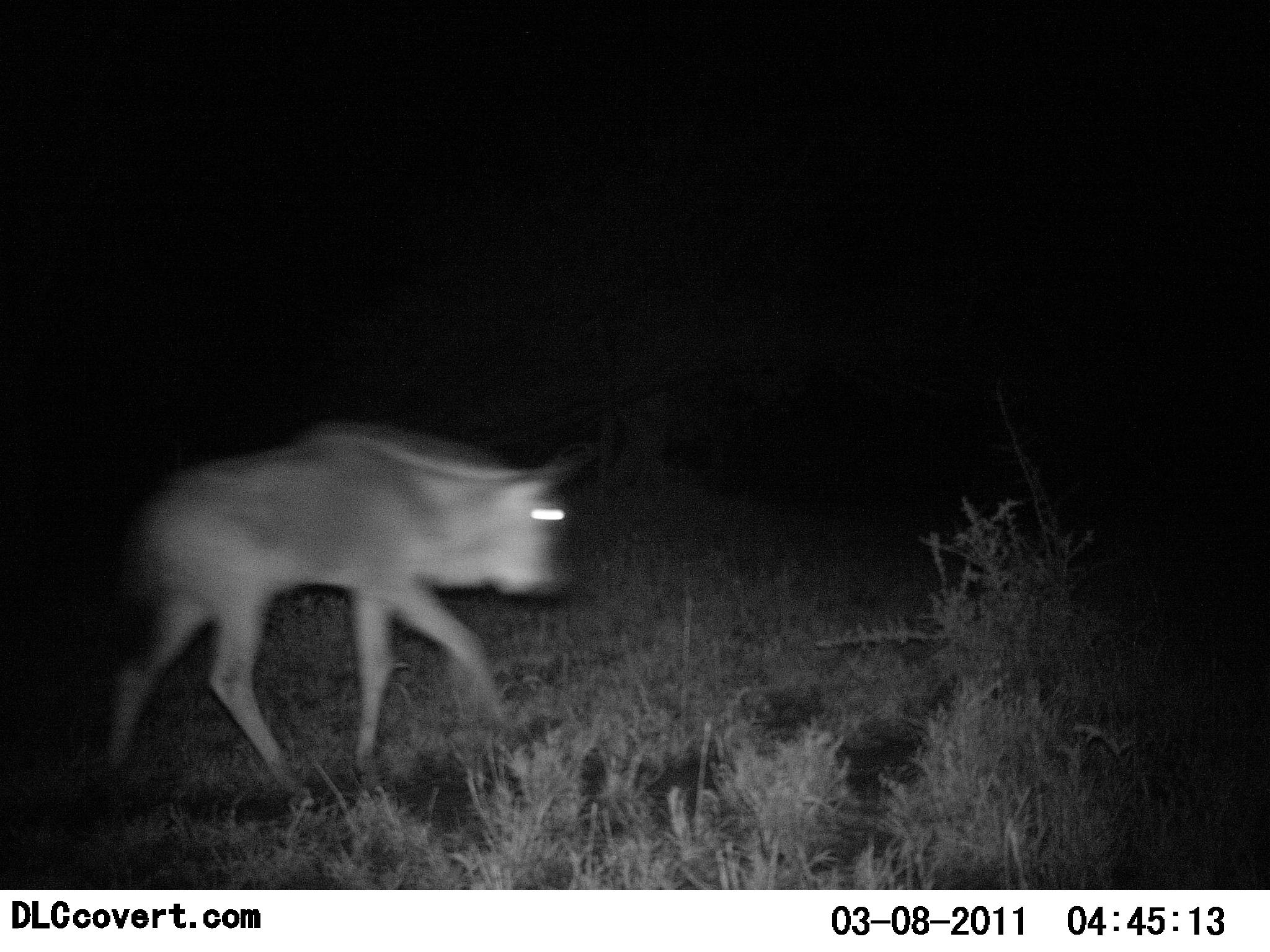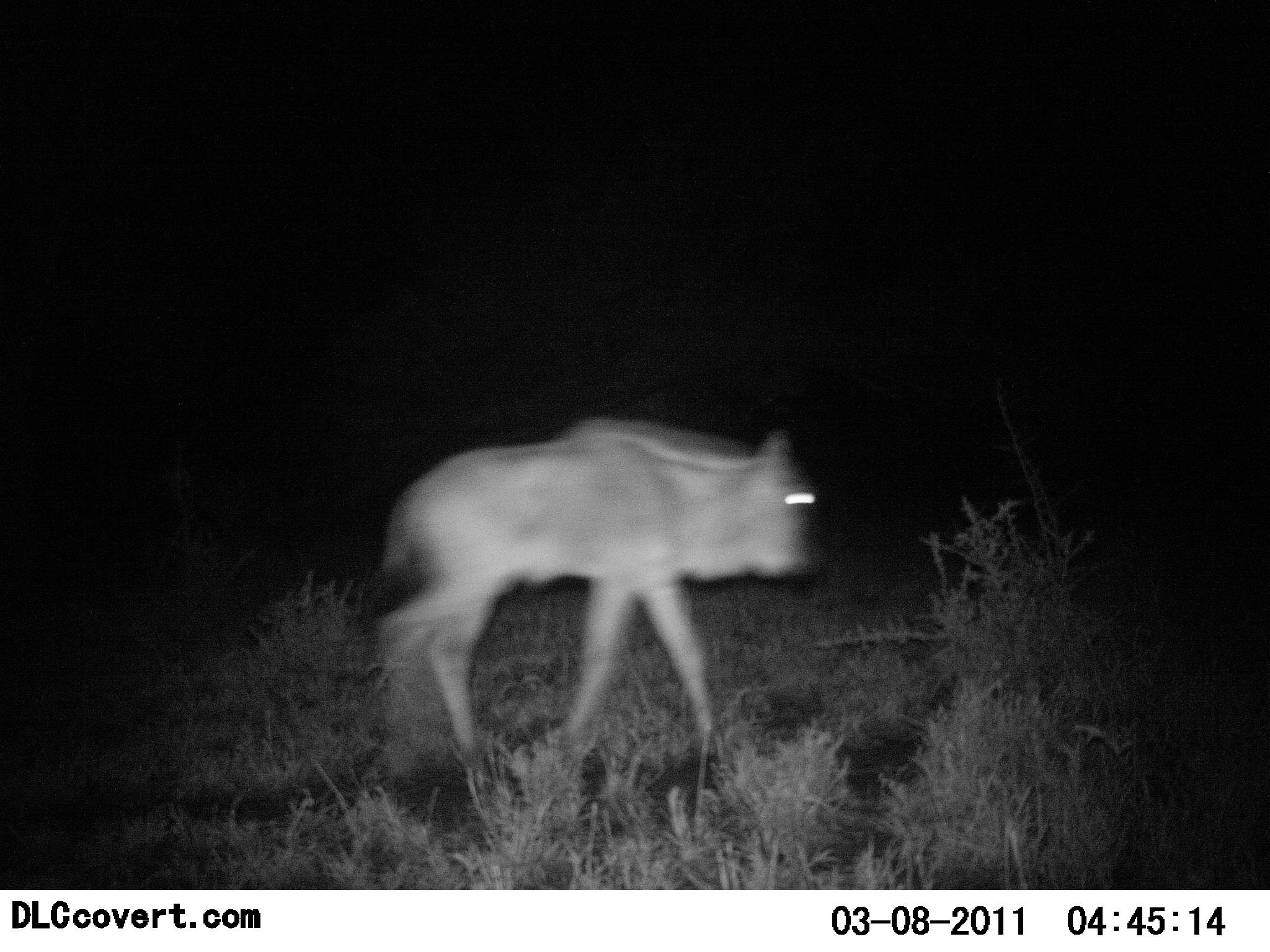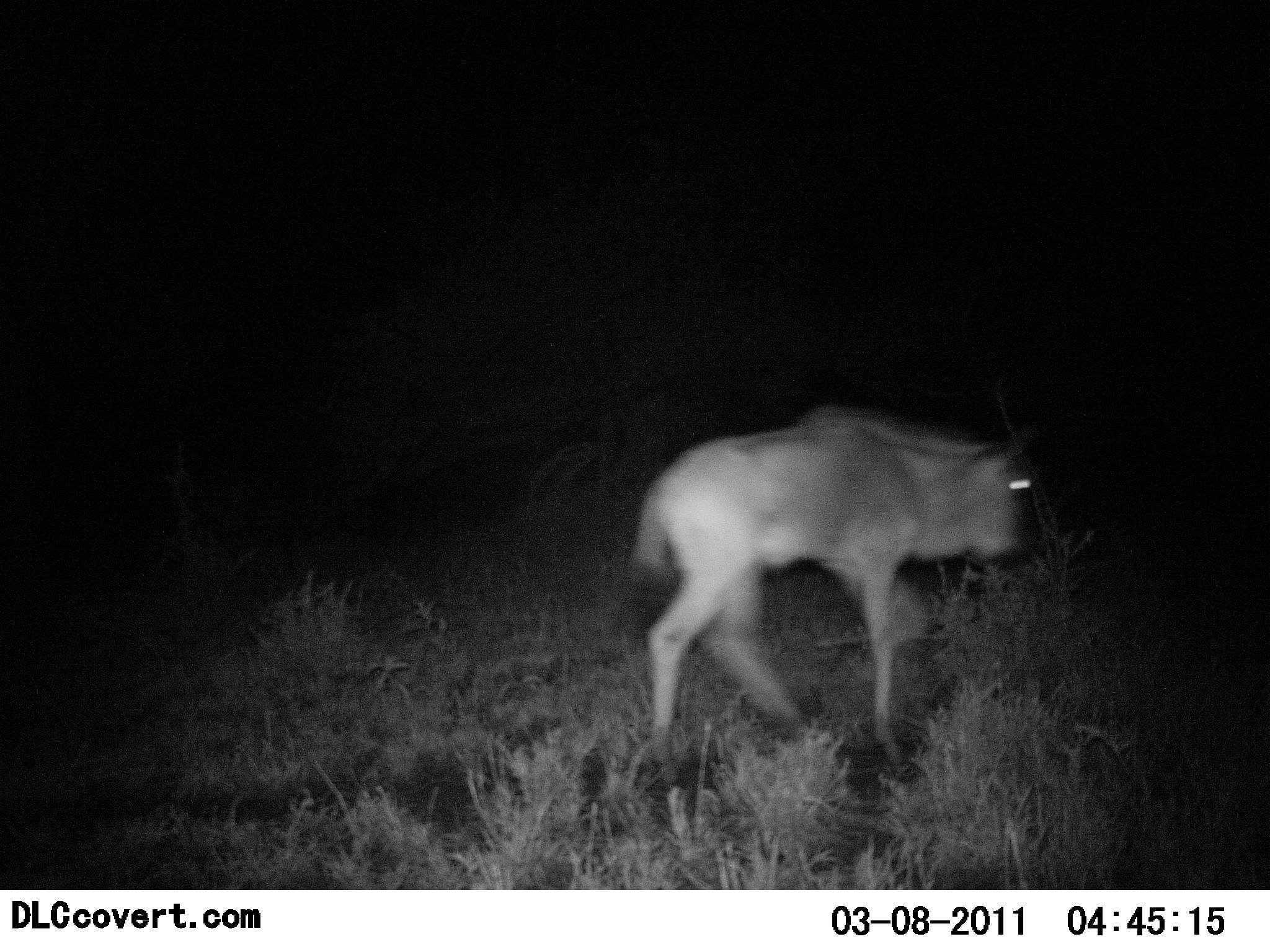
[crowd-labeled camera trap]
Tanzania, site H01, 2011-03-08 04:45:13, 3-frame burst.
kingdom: Animalia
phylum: Chordata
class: Mammalia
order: Artiodactyla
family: Bovidae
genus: Connochaetes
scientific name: Connochaetes taurinus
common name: blue wildebeest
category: wildebeest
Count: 1.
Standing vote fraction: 0%.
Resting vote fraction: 0%.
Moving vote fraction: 100%.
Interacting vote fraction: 0%.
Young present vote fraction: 42%.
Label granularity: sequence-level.